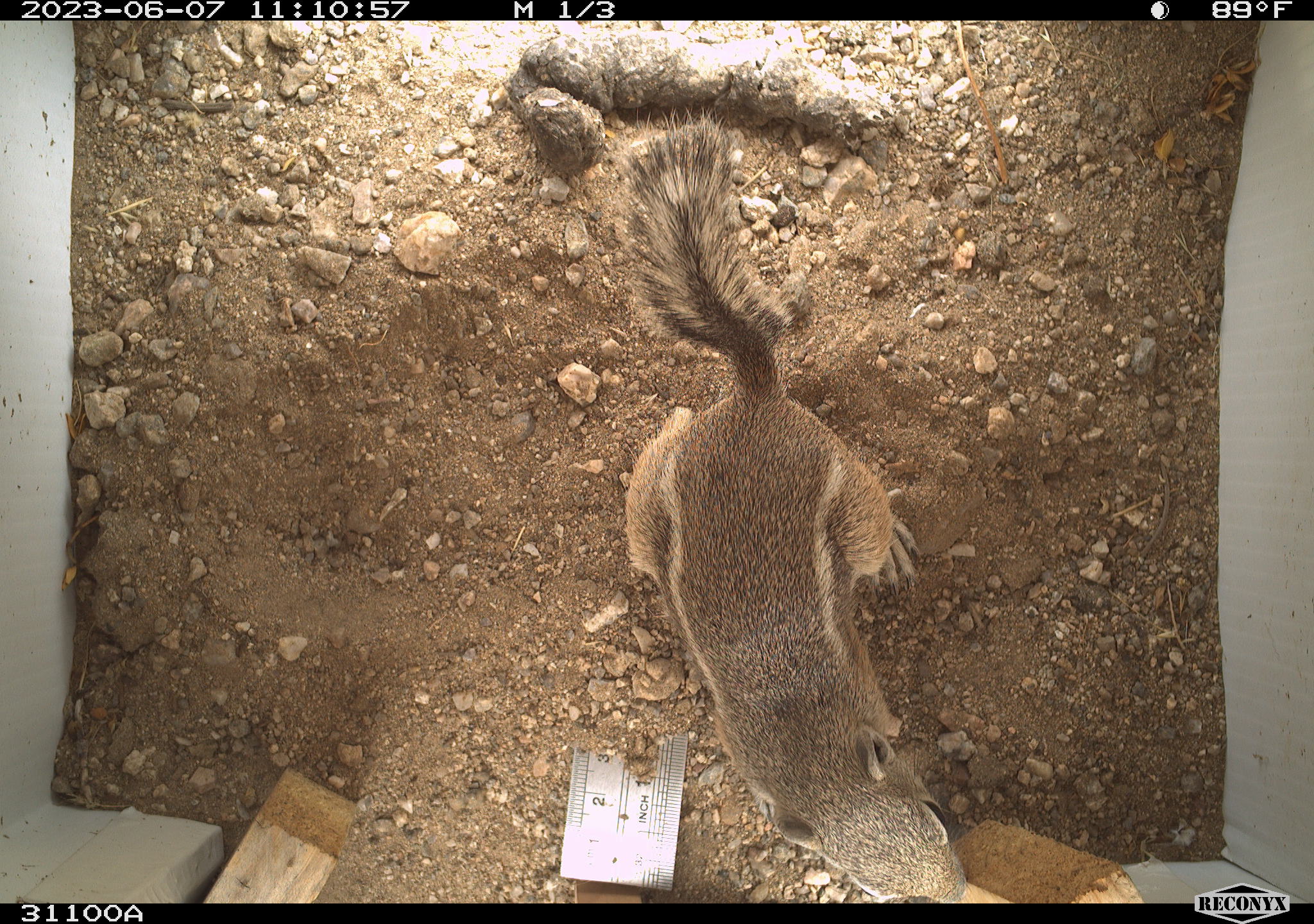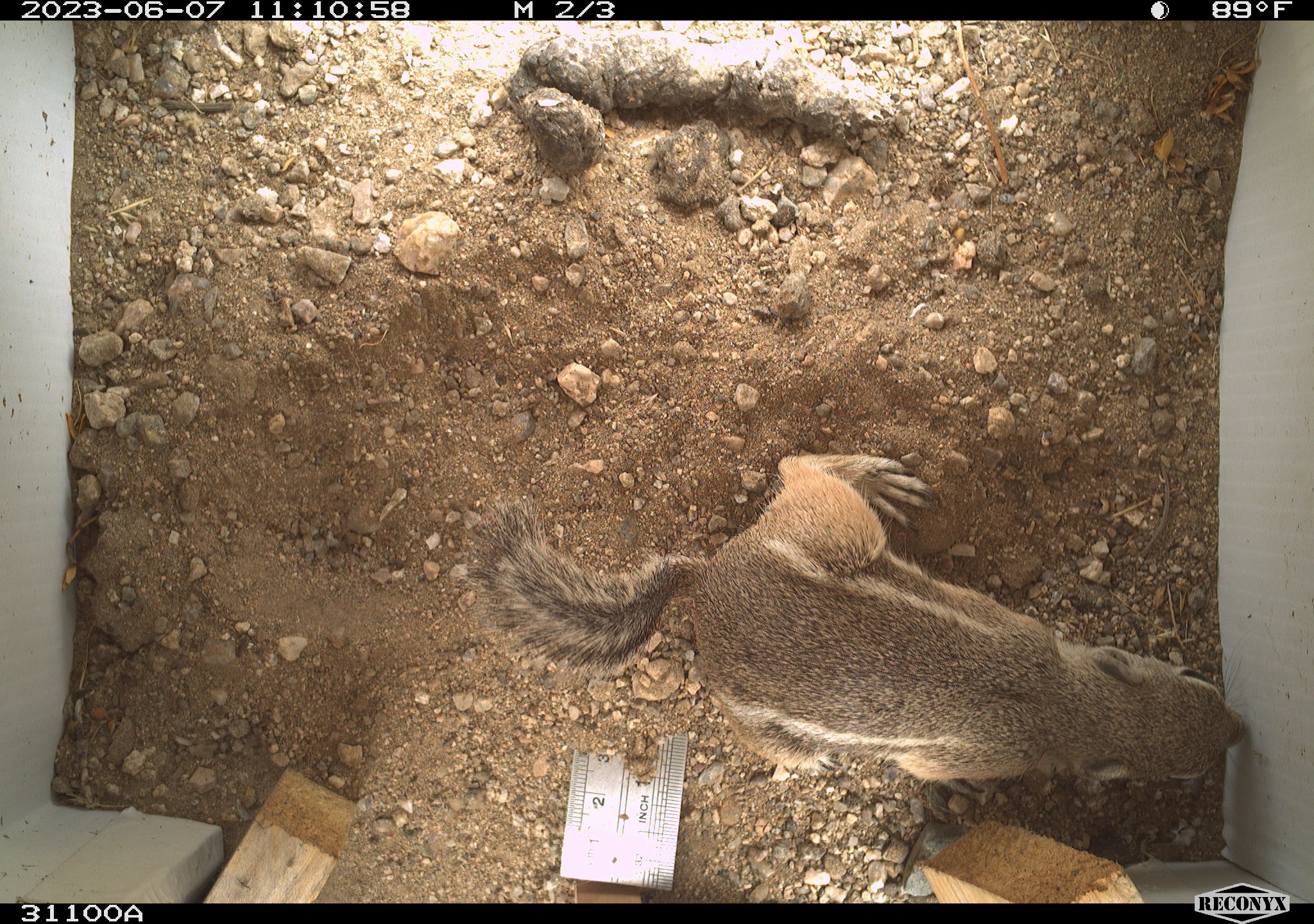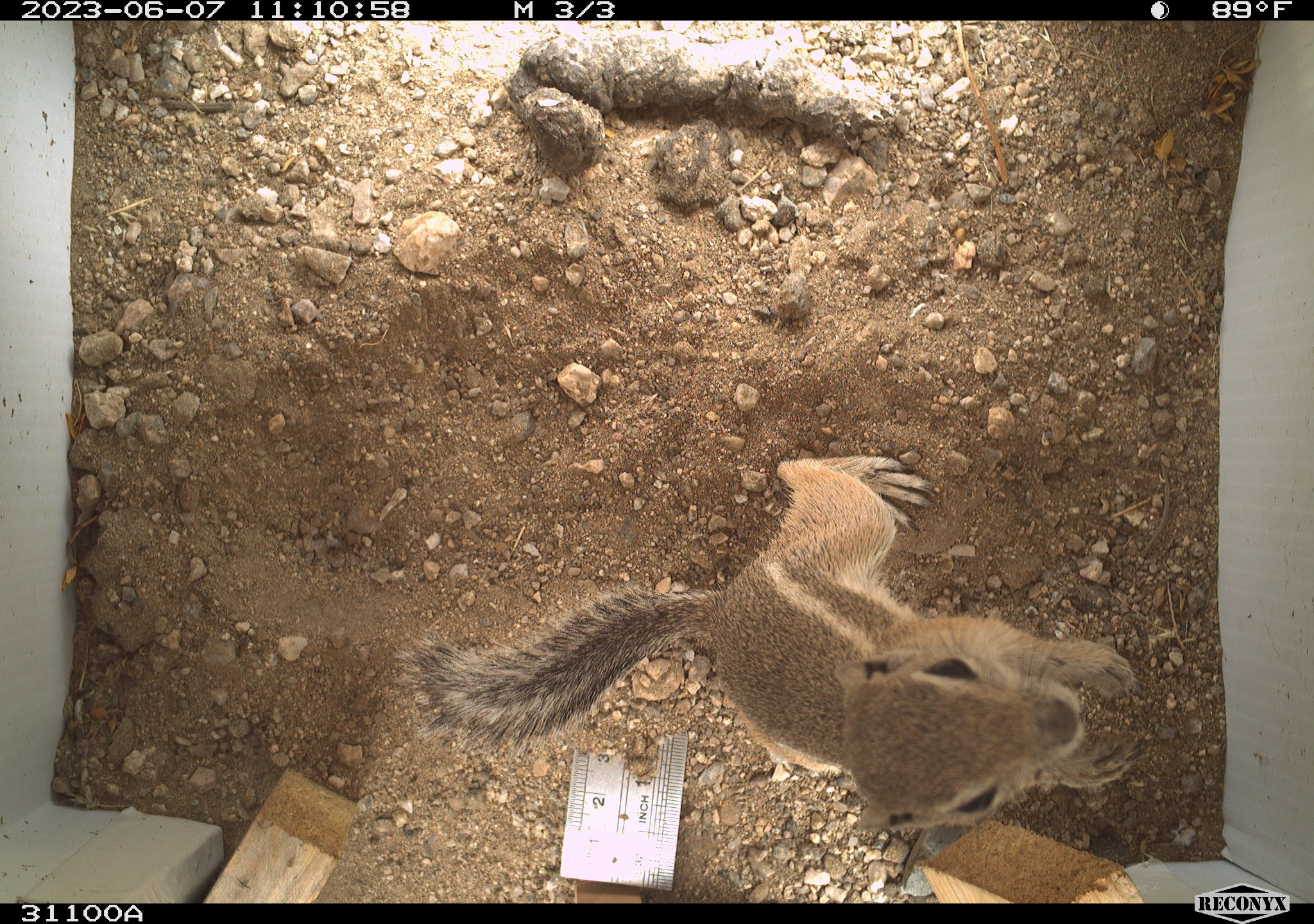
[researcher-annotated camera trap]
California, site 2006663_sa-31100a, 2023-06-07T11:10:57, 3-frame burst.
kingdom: Animalia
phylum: Chordata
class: Mammalia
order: Rodentia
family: Sciuridae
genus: Ammospermophilus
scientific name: Ammospermophilus leucurus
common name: white-tailed antelope squirrel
White-tailed antelope squirrel (Ammospermophilus leucurus).